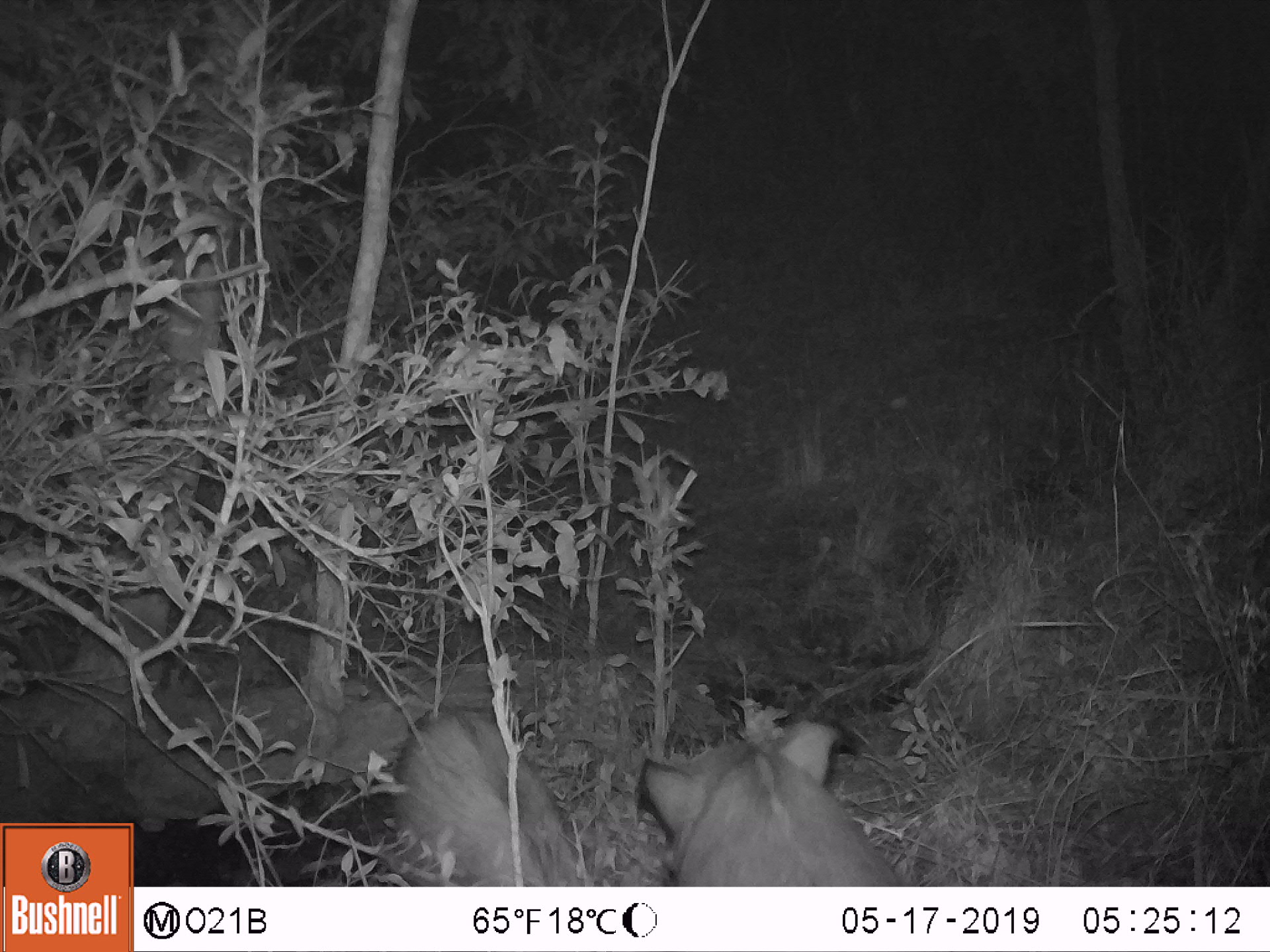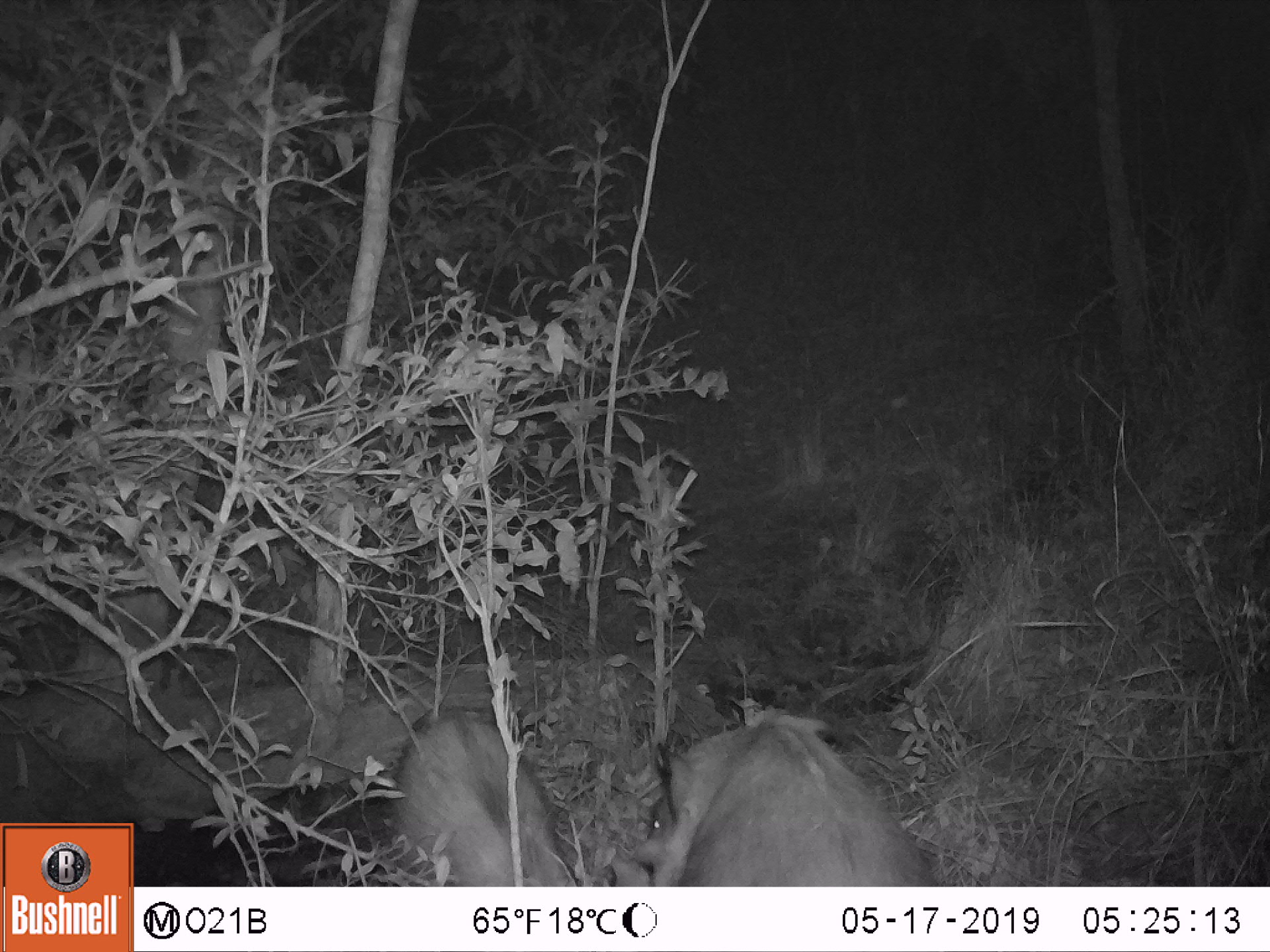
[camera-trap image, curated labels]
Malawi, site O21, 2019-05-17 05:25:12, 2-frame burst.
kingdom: Animalia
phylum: Chordata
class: Mammalia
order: Artiodactyla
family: Suidae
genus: Phacochoerus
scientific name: Phacochoerus africanus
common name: common warthog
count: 2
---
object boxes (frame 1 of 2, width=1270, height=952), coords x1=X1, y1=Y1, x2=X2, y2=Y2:
common warthog: x1=620, y1=700, x2=916, y2=885; x1=387, y1=689, x2=583, y2=886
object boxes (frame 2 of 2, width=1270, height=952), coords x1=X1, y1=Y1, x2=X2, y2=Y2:
common warthog: x1=590, y1=711, x2=949, y2=885; x1=369, y1=708, x2=570, y2=883